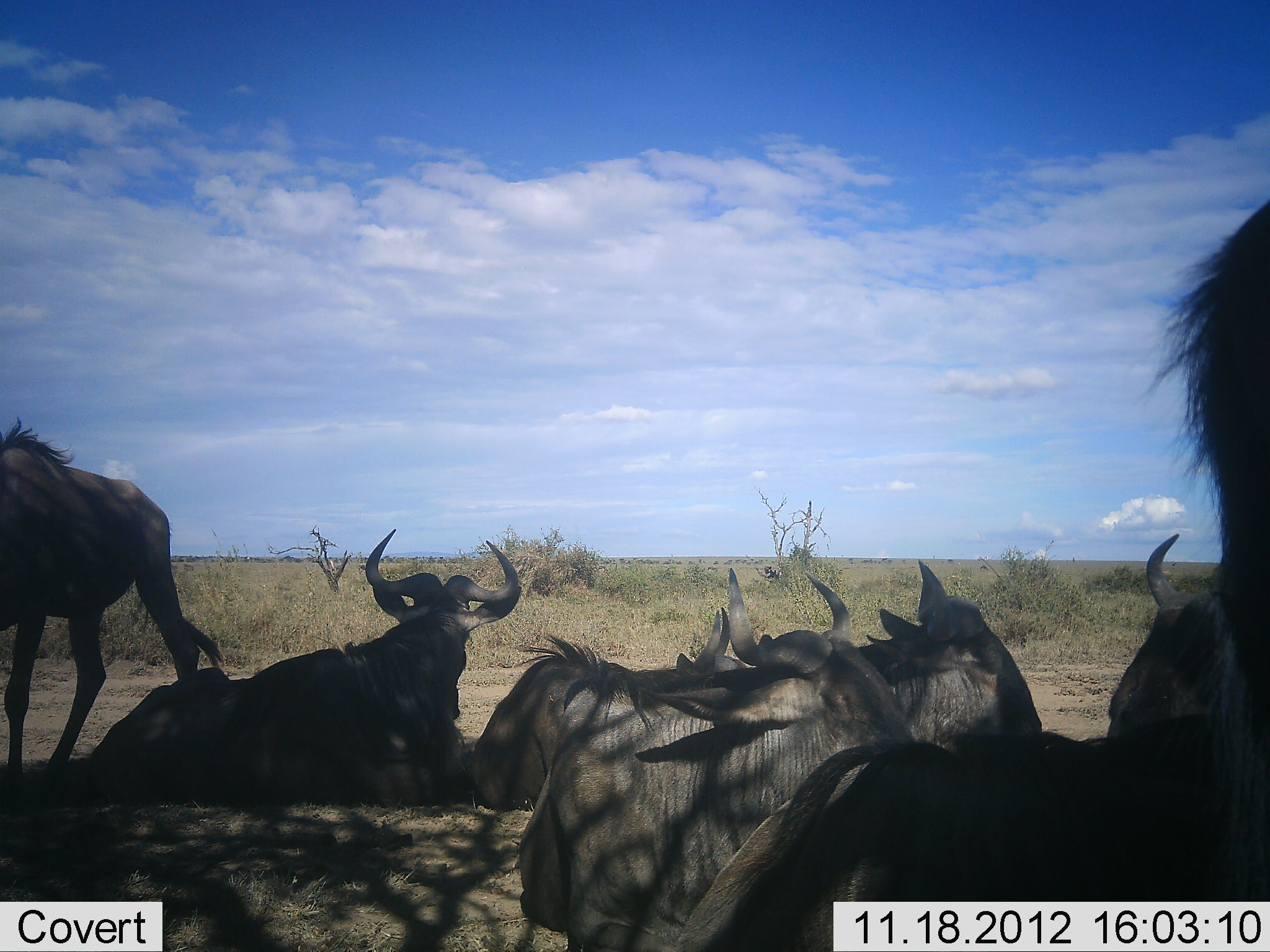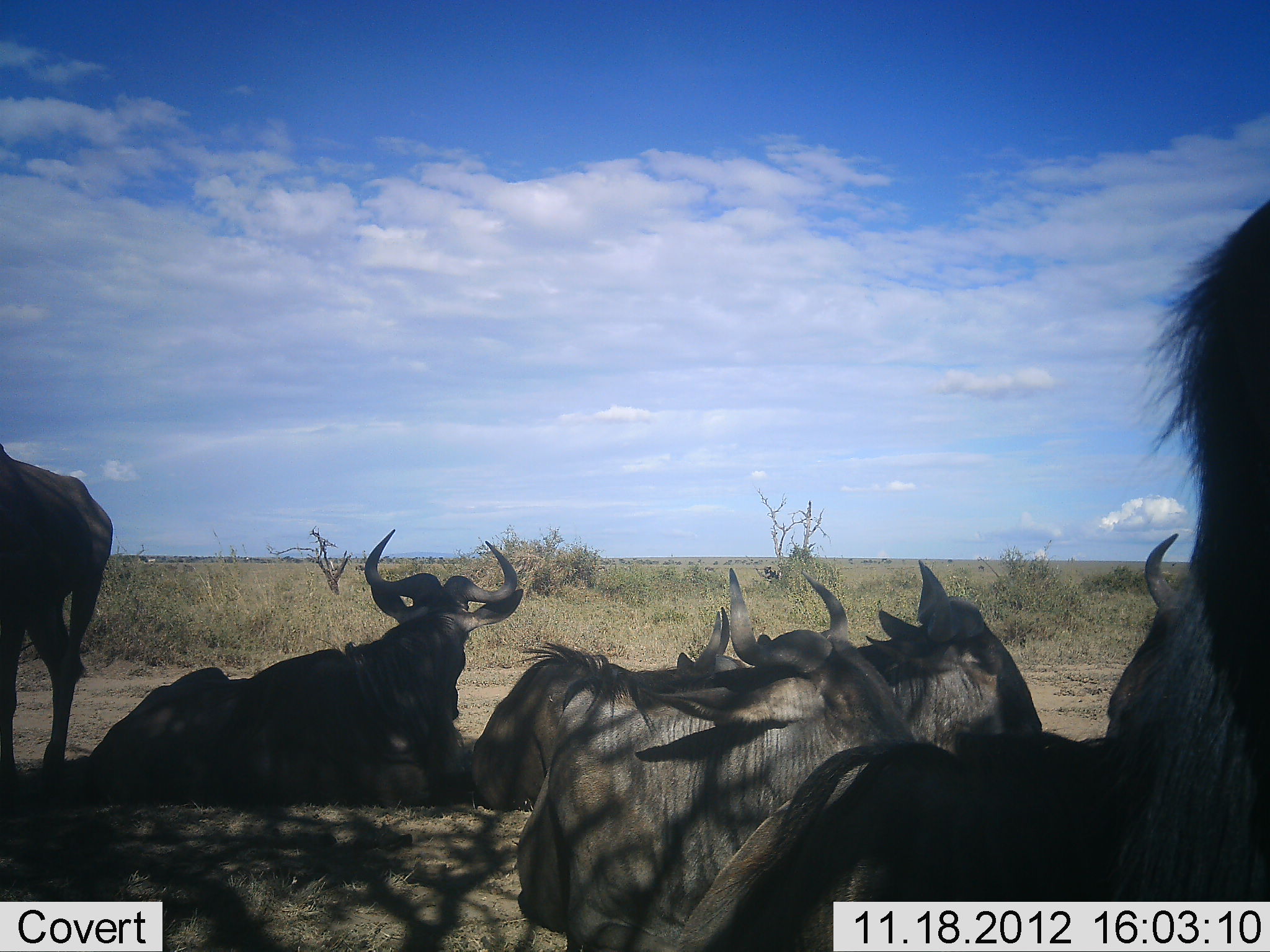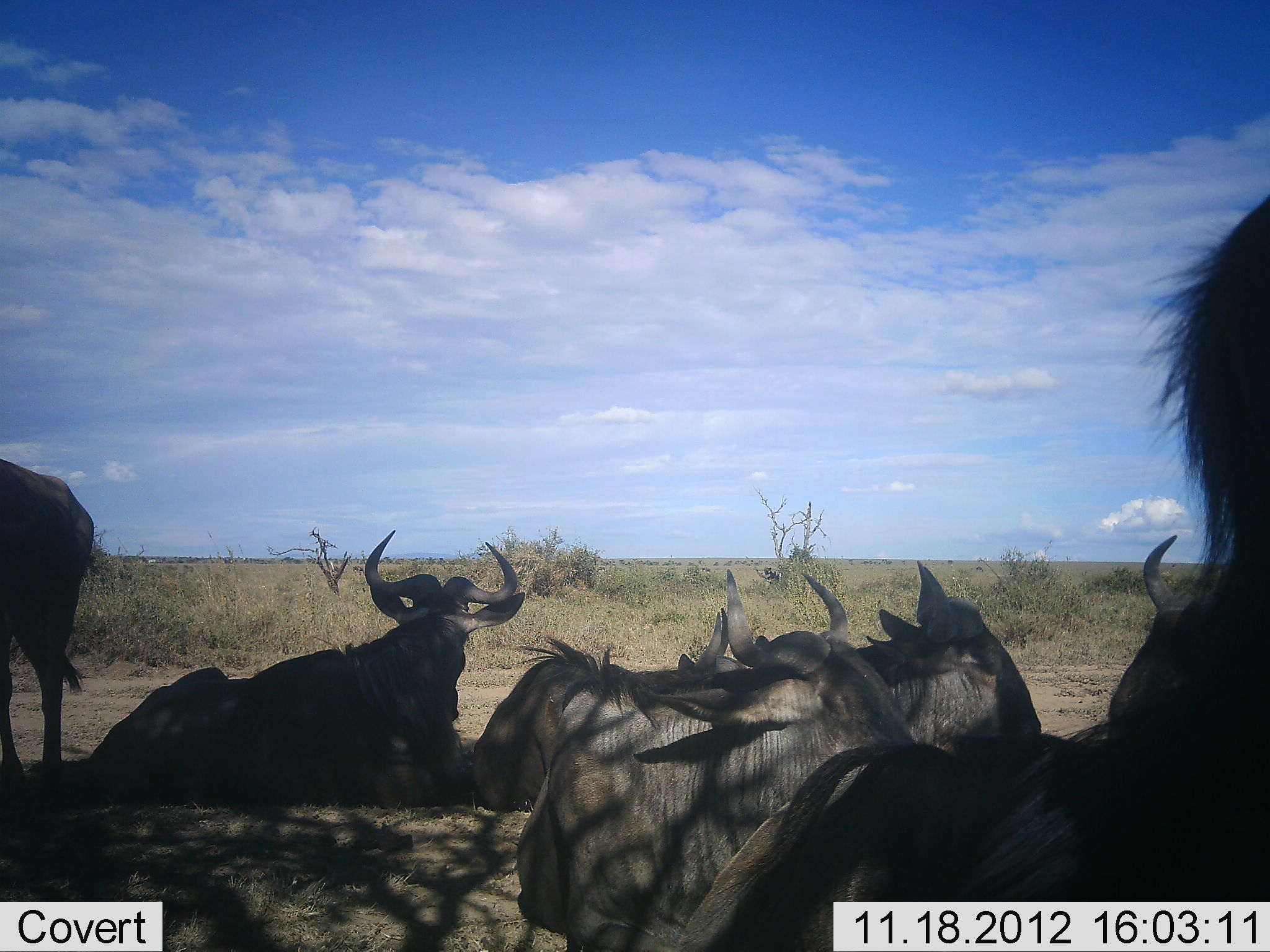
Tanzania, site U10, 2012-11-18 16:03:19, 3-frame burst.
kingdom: Animalia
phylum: Chordata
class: Mammalia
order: Artiodactyla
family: Bovidae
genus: Connochaetes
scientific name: Connochaetes taurinus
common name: blue wildebeest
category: wildebeest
Wildebeest (blue wildebeest) (Connochaetes taurinus), count 7. Behavior (volunteer vote fractions): standing 30%, resting 100%, moving 10%, interacting 0%. Young present (vote fraction): 0%. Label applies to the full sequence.